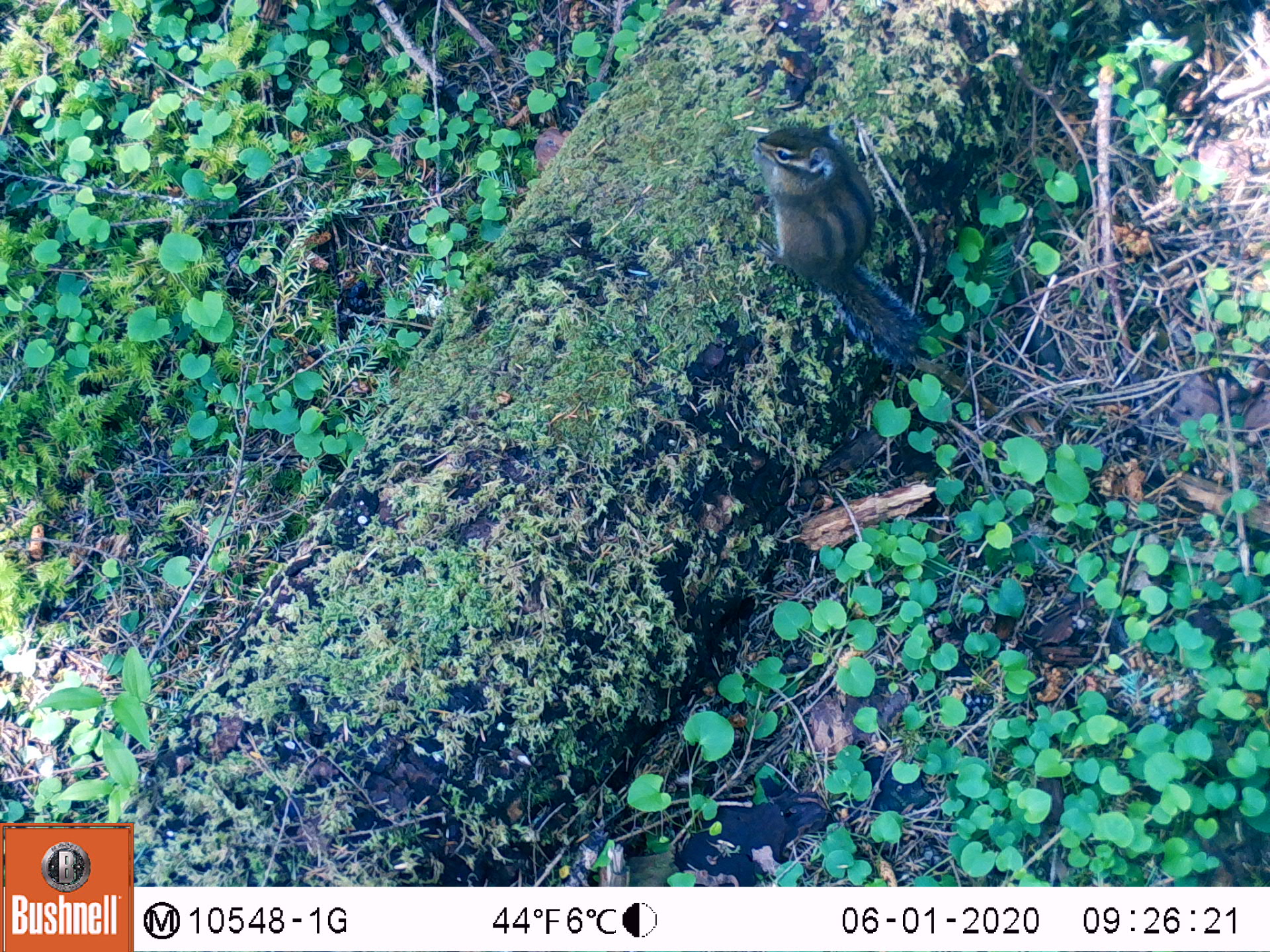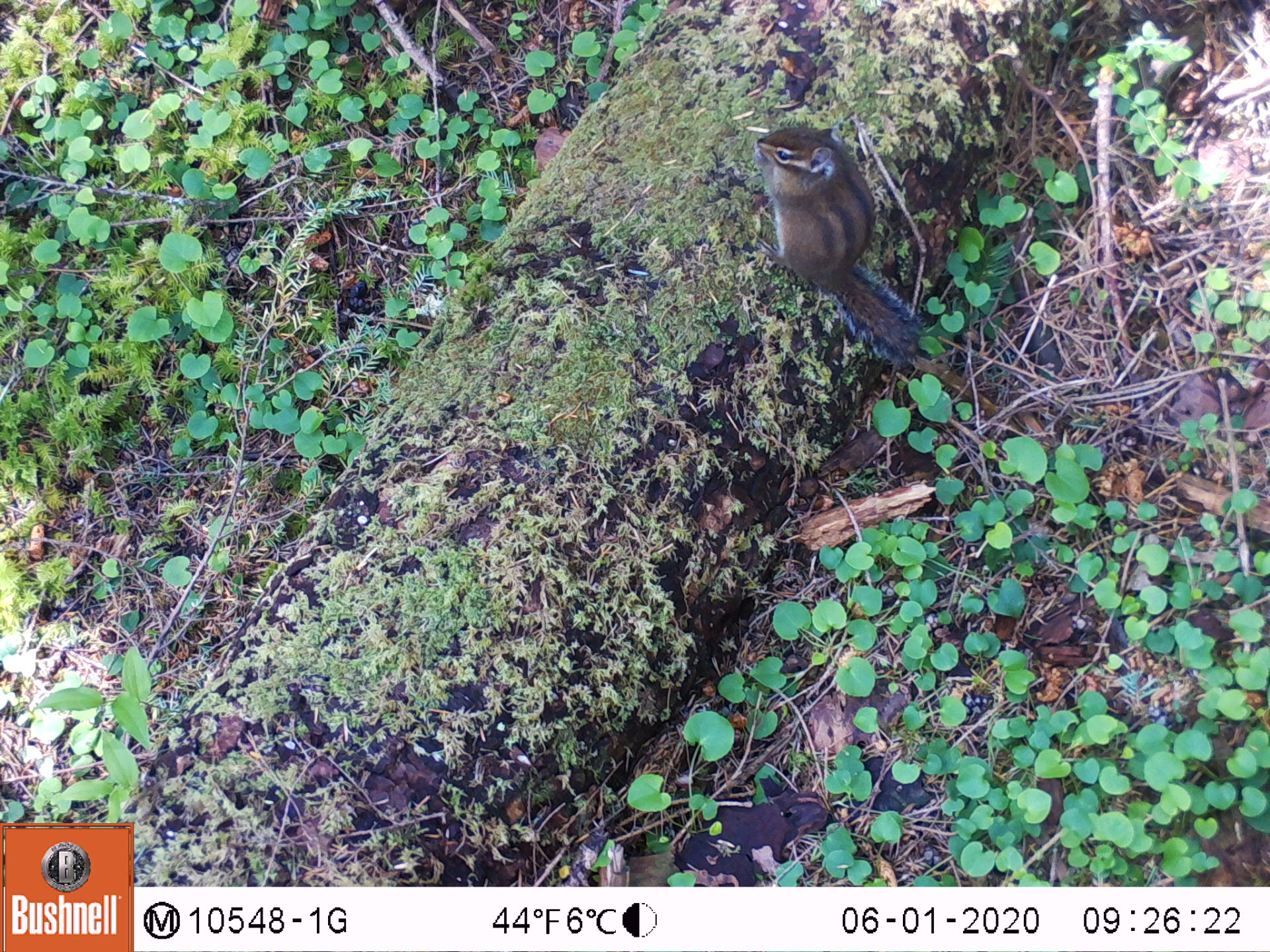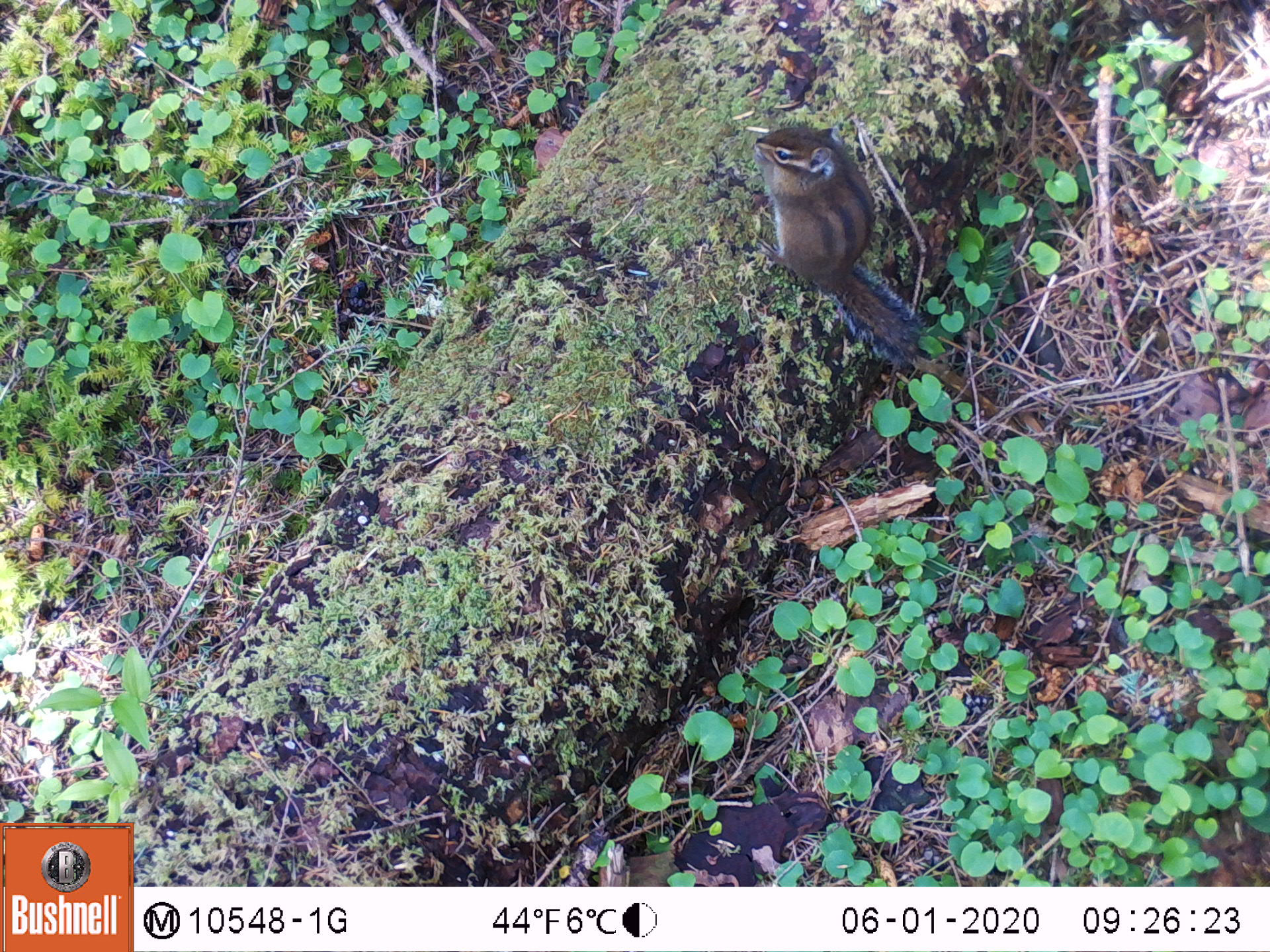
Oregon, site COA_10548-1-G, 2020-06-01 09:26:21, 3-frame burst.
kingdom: Animalia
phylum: Chordata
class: Mammalia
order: Rodentia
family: Sciuridae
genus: Neotamias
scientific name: Neotamias townsendii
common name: townsend's chipmunk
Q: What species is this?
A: Townsend's chipmunk (Neotamias townsendii).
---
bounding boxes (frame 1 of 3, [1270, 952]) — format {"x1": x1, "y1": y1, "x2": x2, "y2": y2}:
townsend's chipmunk: {"x1": 749, "y1": 112, "x2": 937, "y2": 379}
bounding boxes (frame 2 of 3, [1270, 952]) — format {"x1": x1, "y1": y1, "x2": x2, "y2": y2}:
townsend's chipmunk: {"x1": 748, "y1": 113, "x2": 946, "y2": 375}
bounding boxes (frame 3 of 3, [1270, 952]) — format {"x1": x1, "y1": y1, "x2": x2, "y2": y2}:
townsend's chipmunk: {"x1": 750, "y1": 110, "x2": 938, "y2": 370}